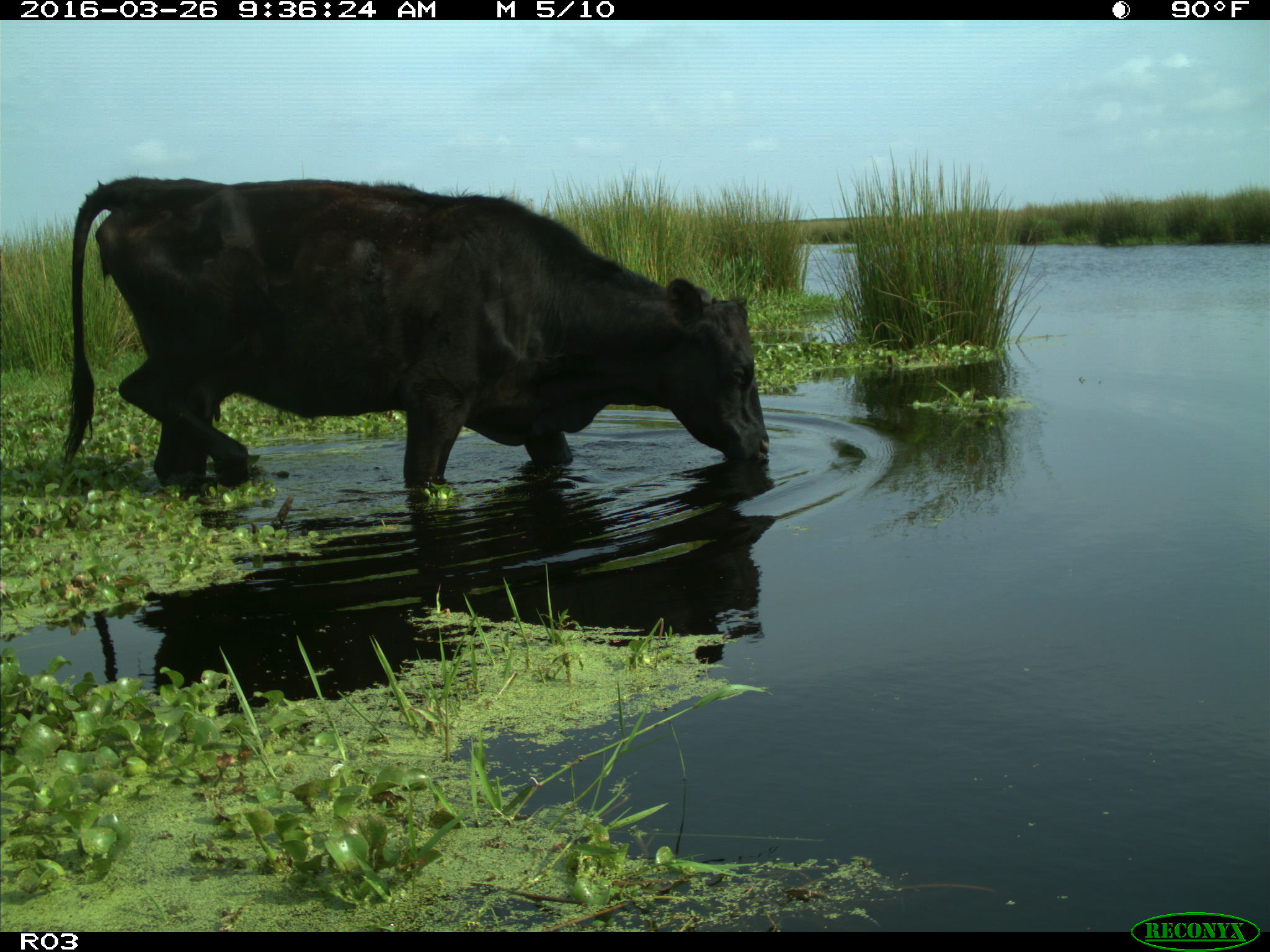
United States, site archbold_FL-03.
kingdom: Animalia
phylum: Chordata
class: Mammalia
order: Artiodactyla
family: Bovidae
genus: Bos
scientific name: Bos taurus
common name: domestic cow